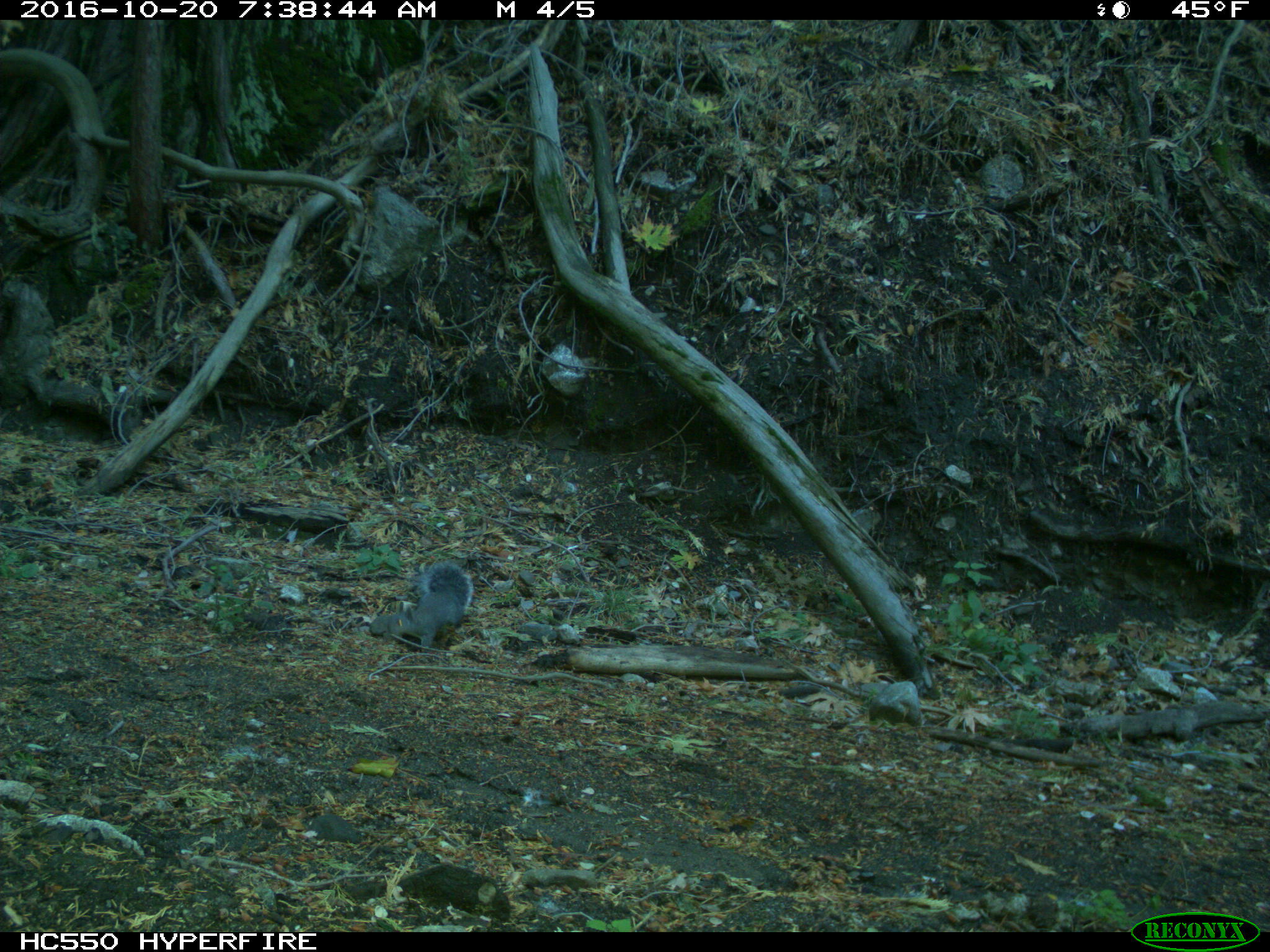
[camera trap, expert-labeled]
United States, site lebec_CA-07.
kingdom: Animalia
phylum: Chordata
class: Mammalia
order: Rodentia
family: Sciuridae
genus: Sciurus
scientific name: Sciurus carolinensis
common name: eastern gray squirrel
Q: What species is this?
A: Sciurus carolinensis (eastern gray squirrel).